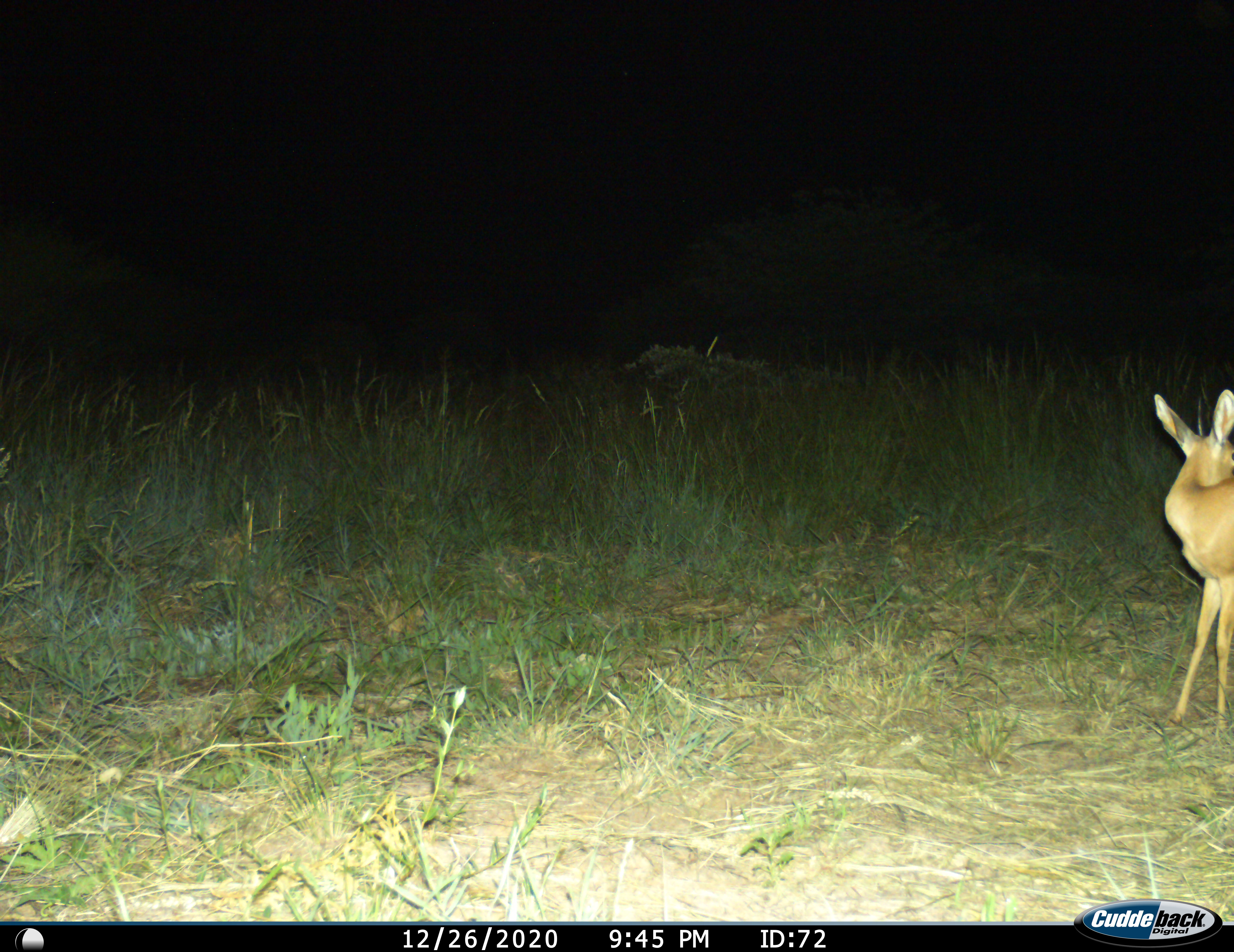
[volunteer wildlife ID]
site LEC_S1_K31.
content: unidentified animal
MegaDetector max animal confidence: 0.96